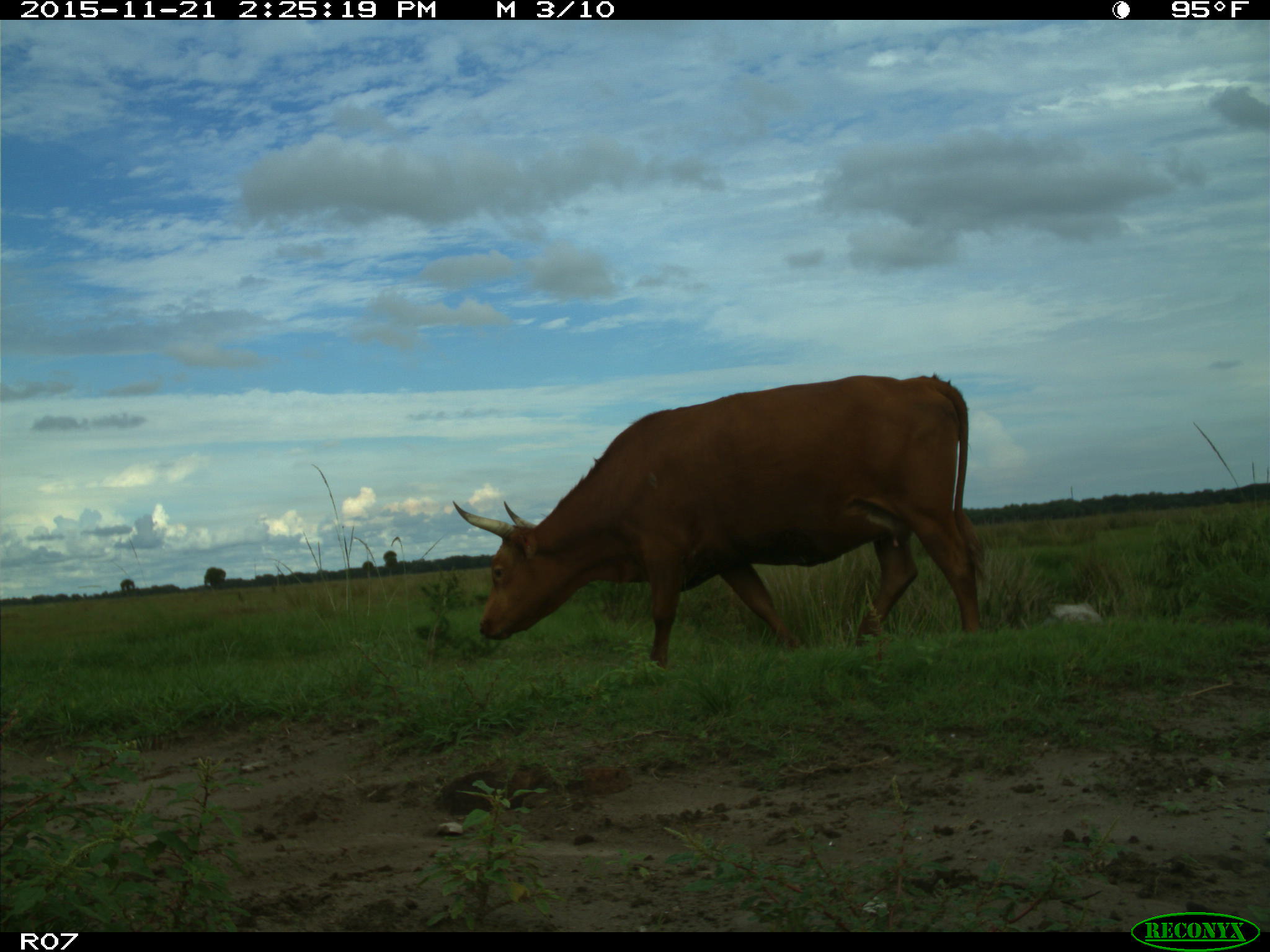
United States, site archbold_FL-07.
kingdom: Animalia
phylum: Chordata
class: Mammalia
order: Artiodactyla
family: Bovidae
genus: Bos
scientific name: Bos taurus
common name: domestic cow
Bos taurus (domestic cow).